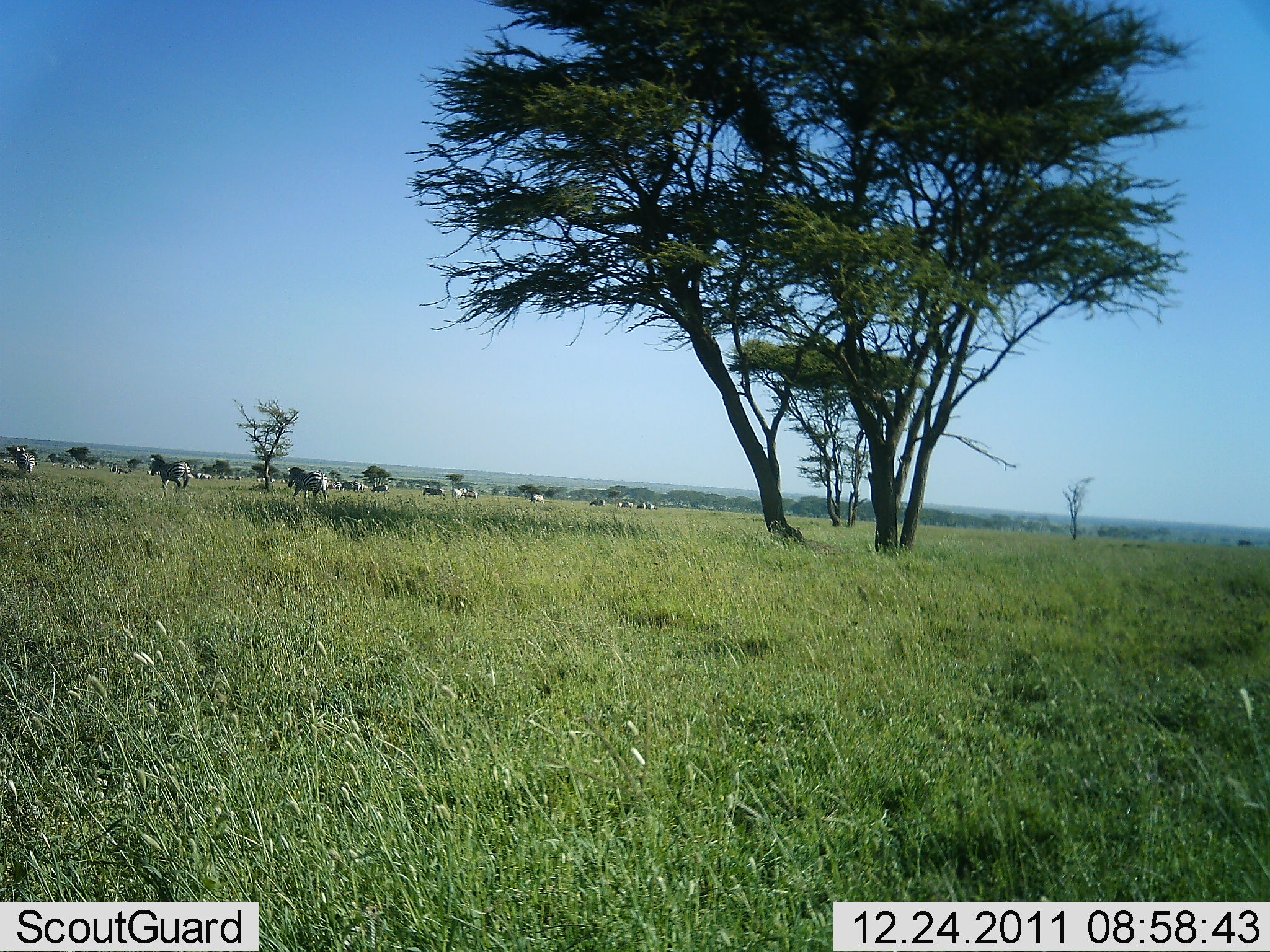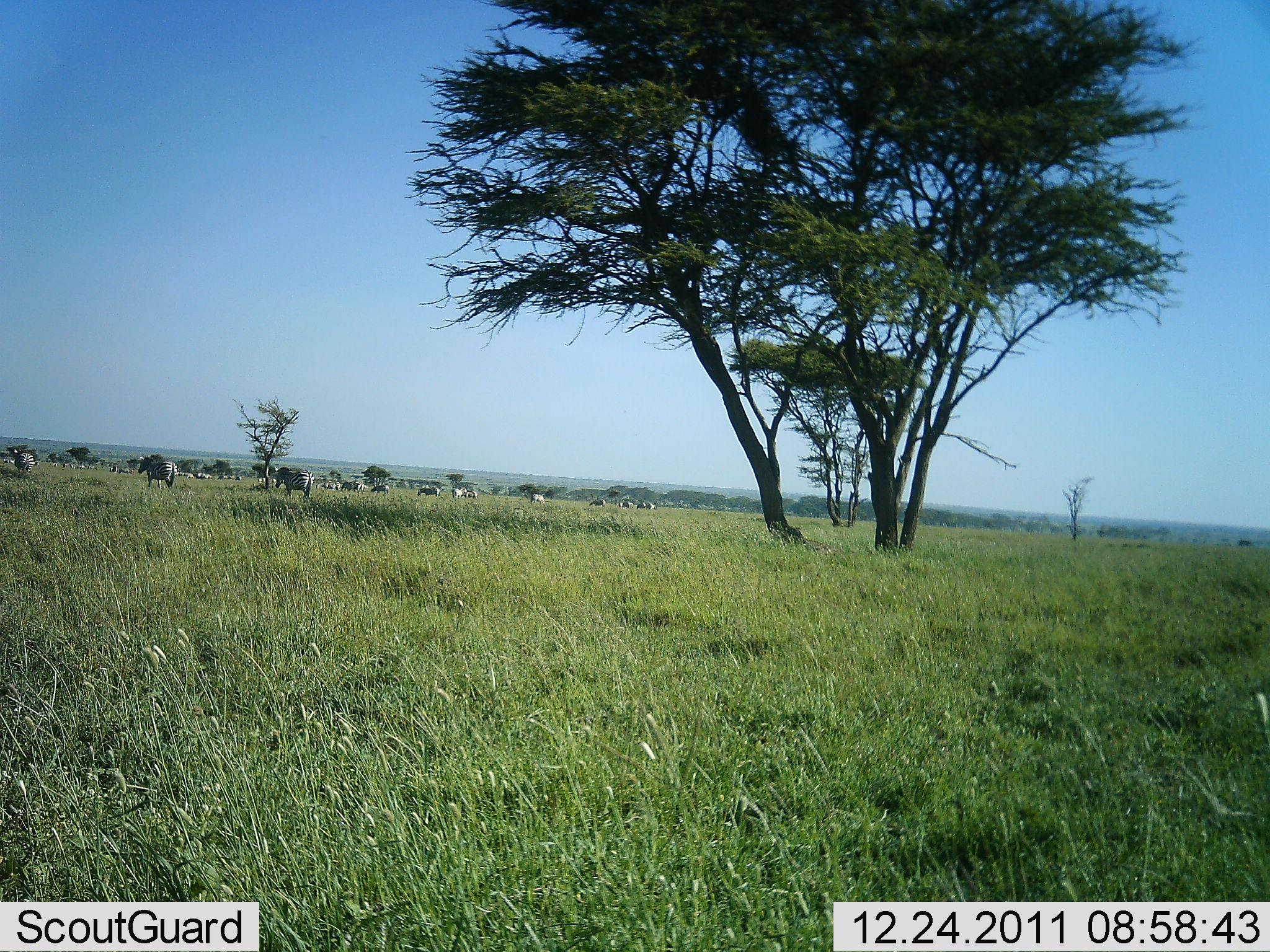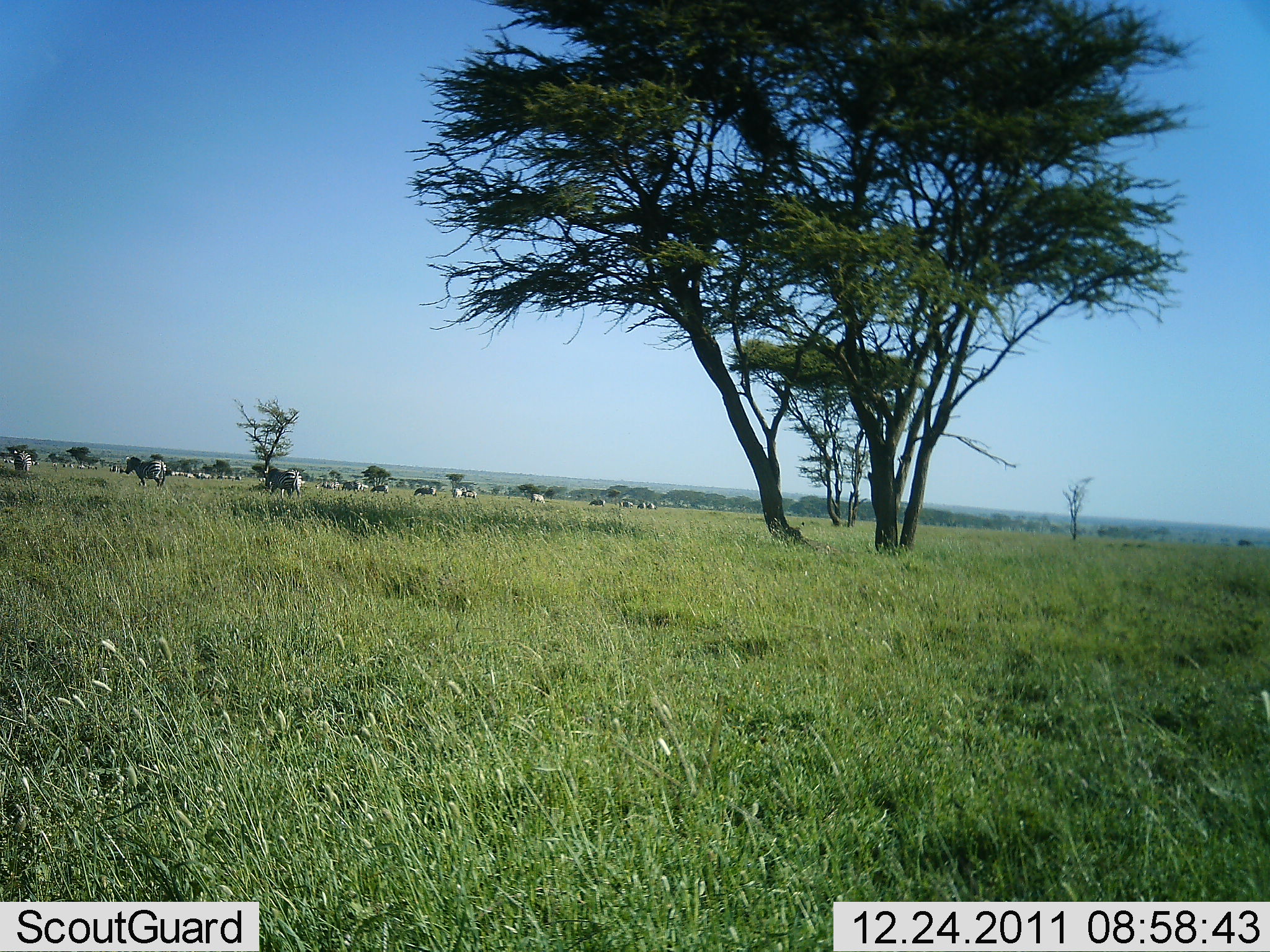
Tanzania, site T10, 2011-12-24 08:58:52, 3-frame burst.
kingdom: Animalia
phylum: Chordata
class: Mammalia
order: Perissodactyla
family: Equidae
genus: Equus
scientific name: Equus quagga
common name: plains zebra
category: zebra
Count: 11-50.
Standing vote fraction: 36%.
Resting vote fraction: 0%.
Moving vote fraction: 73%.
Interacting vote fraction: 0%.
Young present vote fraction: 0%.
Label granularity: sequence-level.